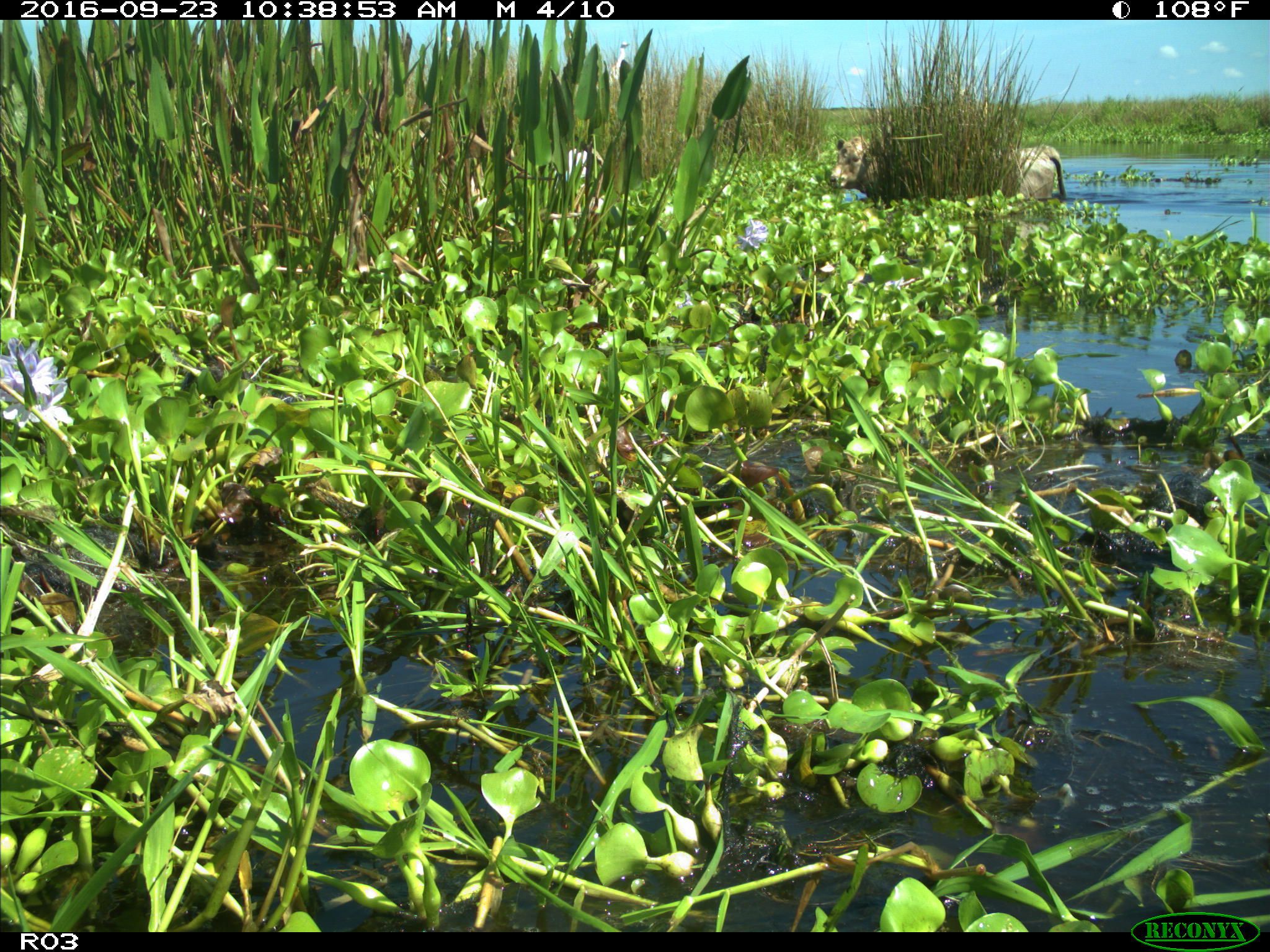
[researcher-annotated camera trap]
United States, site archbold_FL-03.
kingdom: Animalia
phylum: Chordata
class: Mammalia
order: Artiodactyla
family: Bovidae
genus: Bos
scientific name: Bos taurus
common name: domestic cow